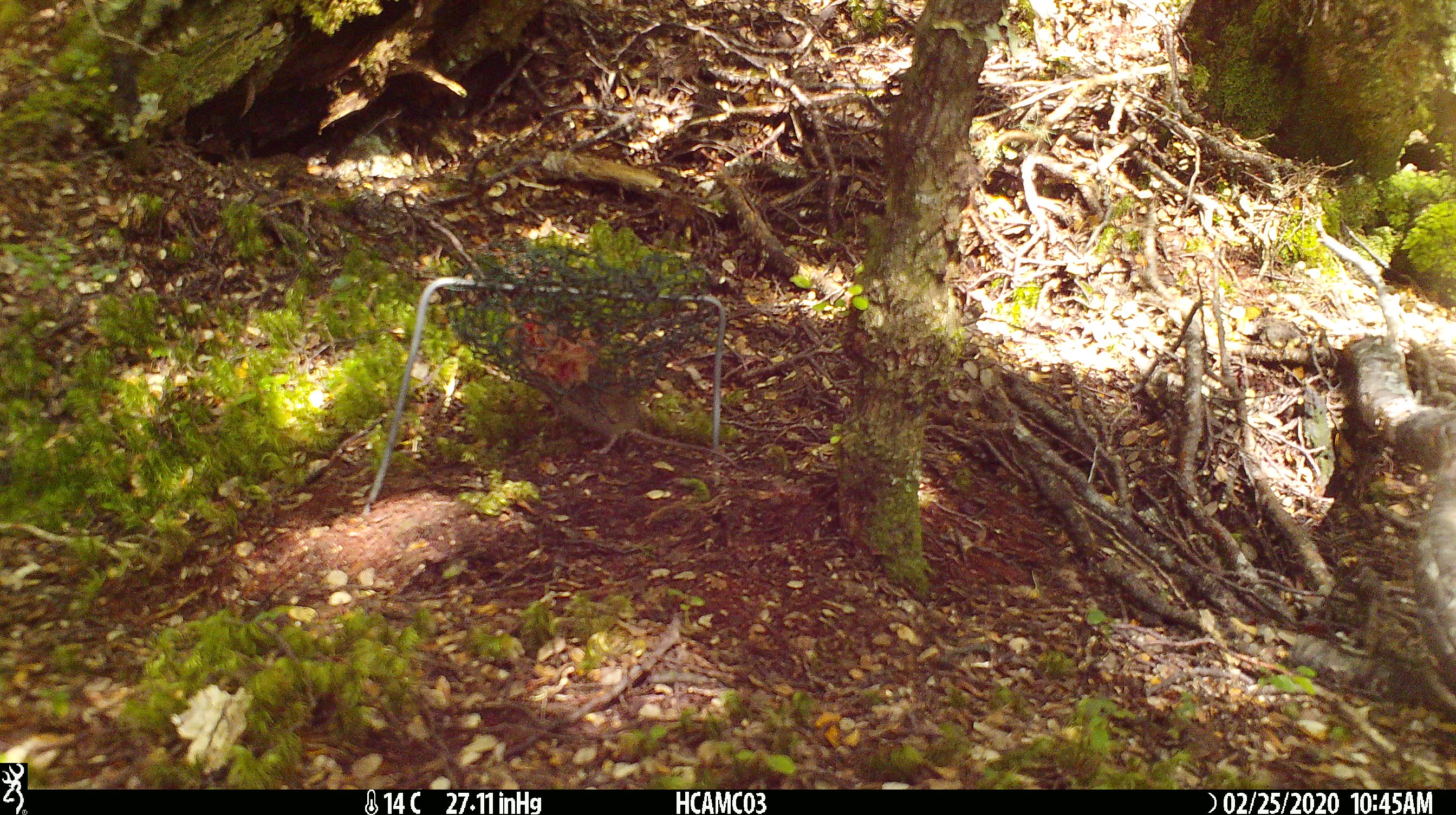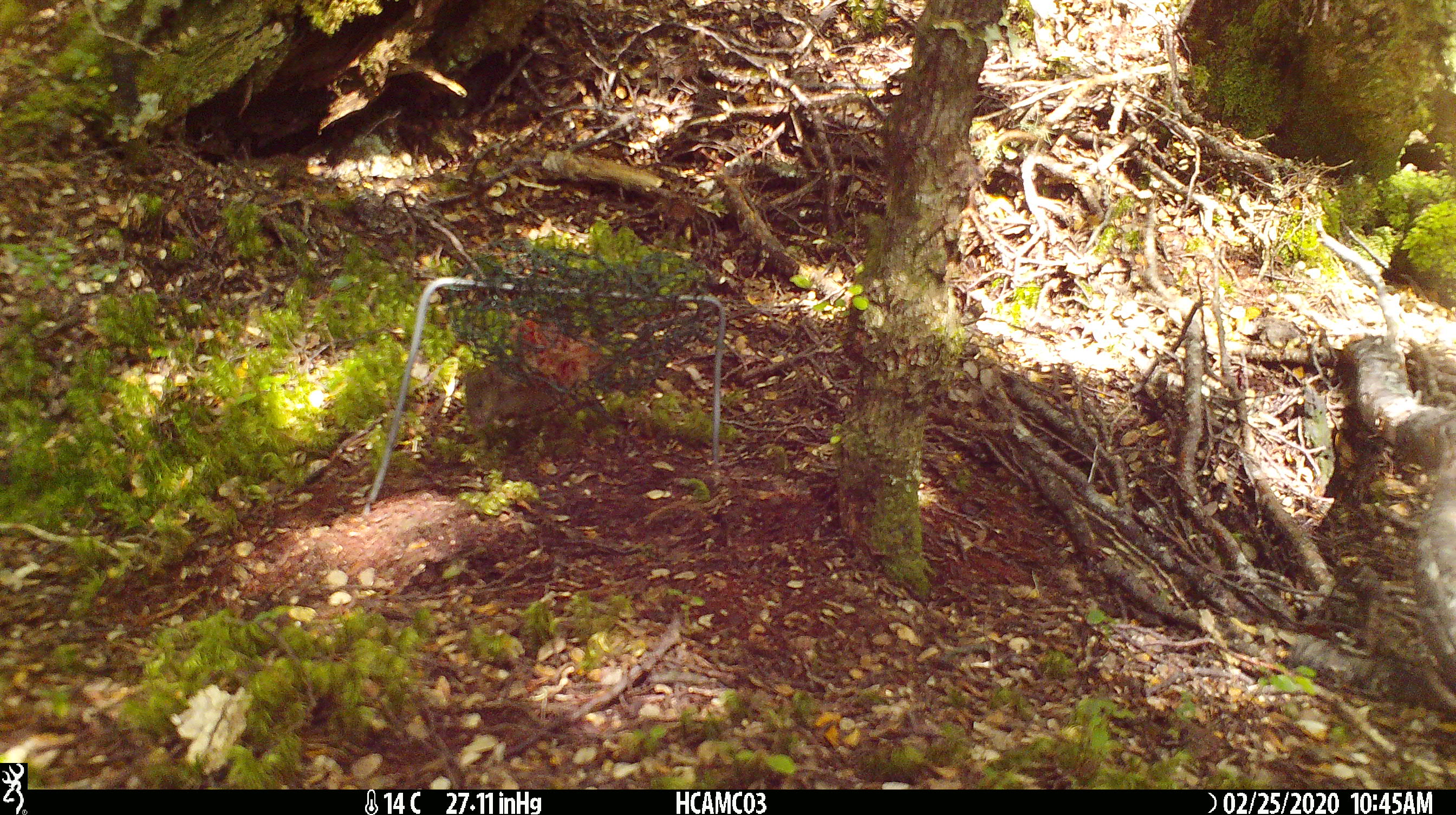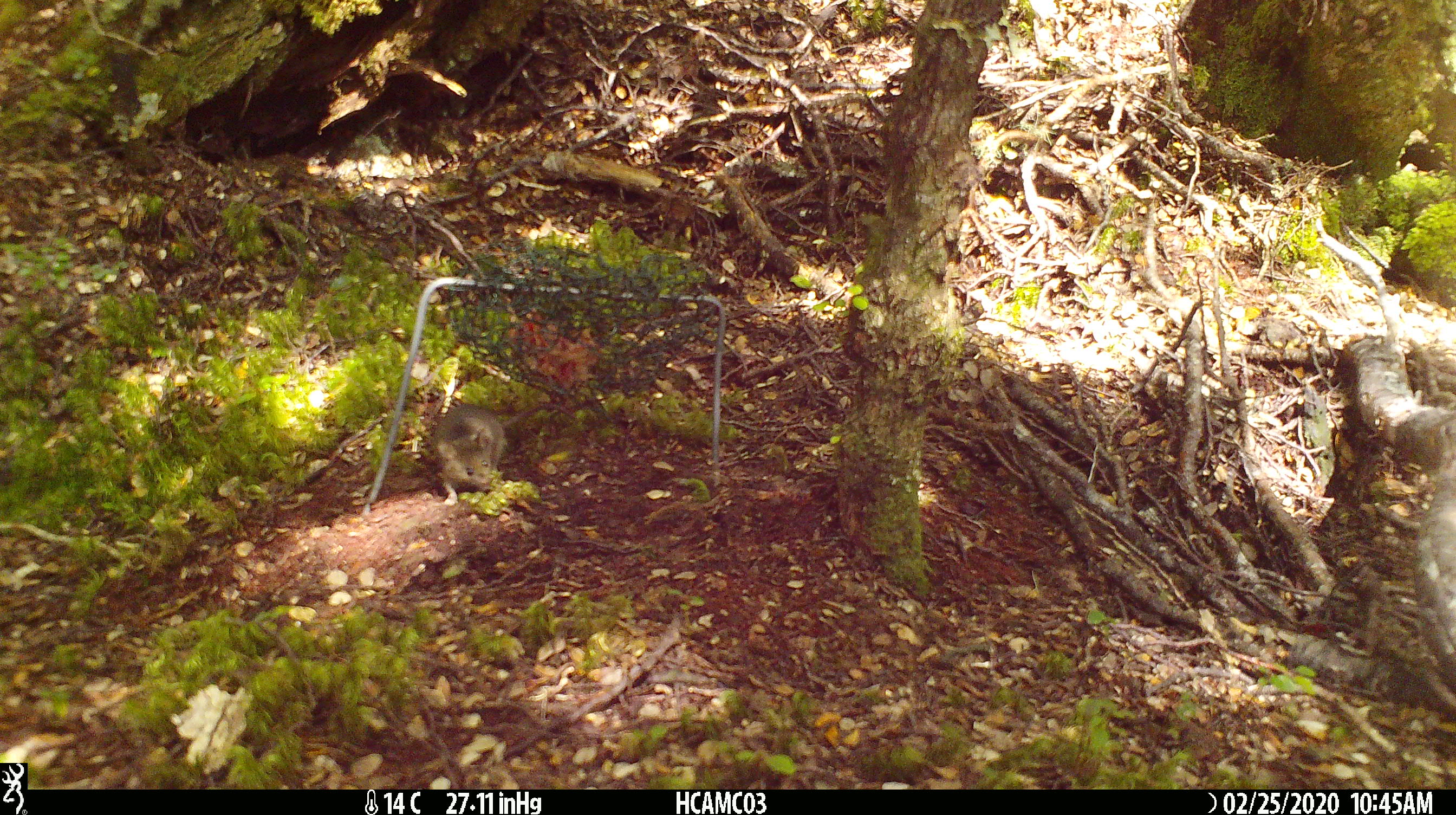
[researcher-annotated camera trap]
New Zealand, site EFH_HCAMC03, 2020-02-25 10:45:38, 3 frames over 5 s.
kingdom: Animalia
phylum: Chordata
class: Mammalia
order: Rodentia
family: Muridae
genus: Mus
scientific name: Mus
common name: mouse